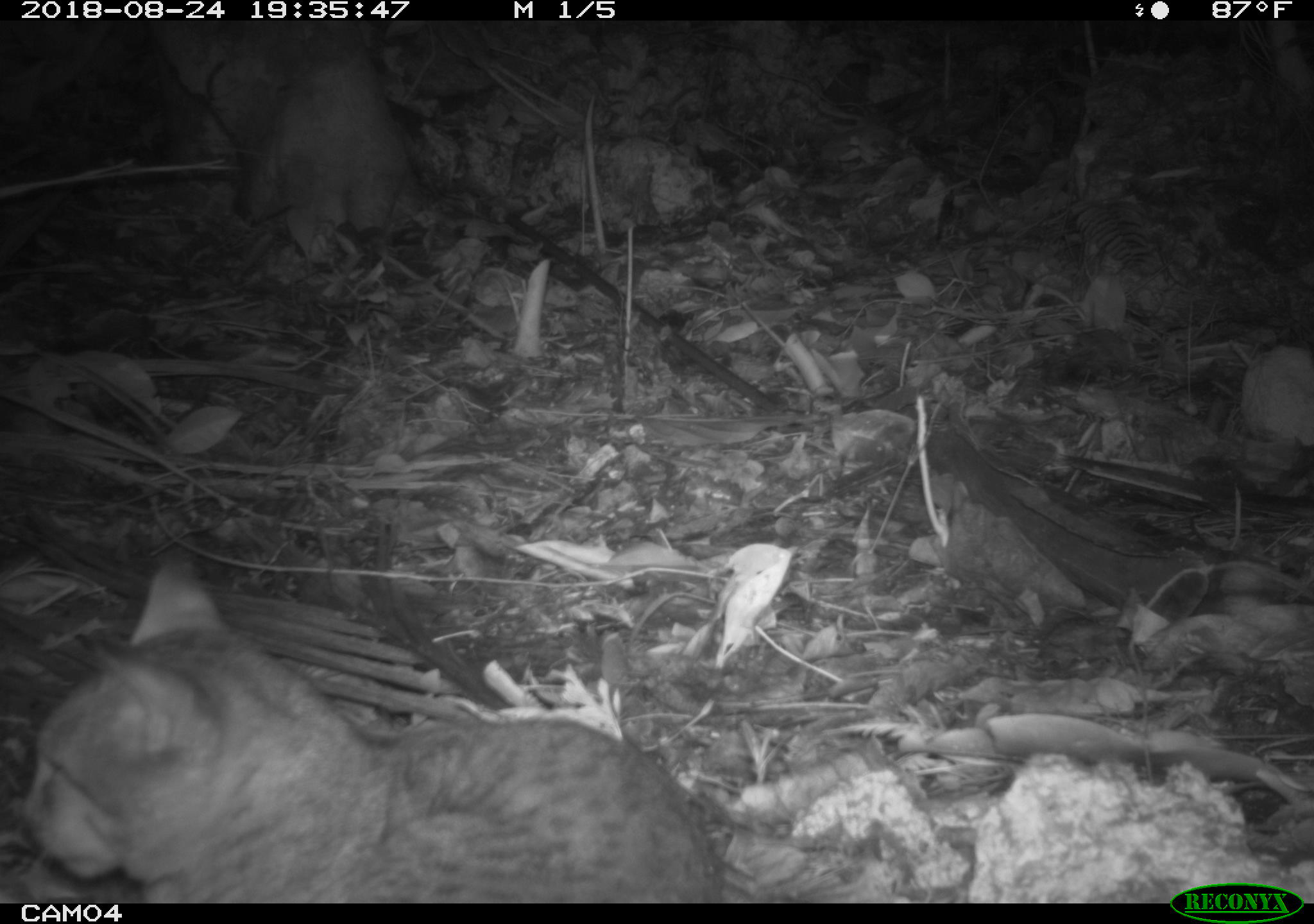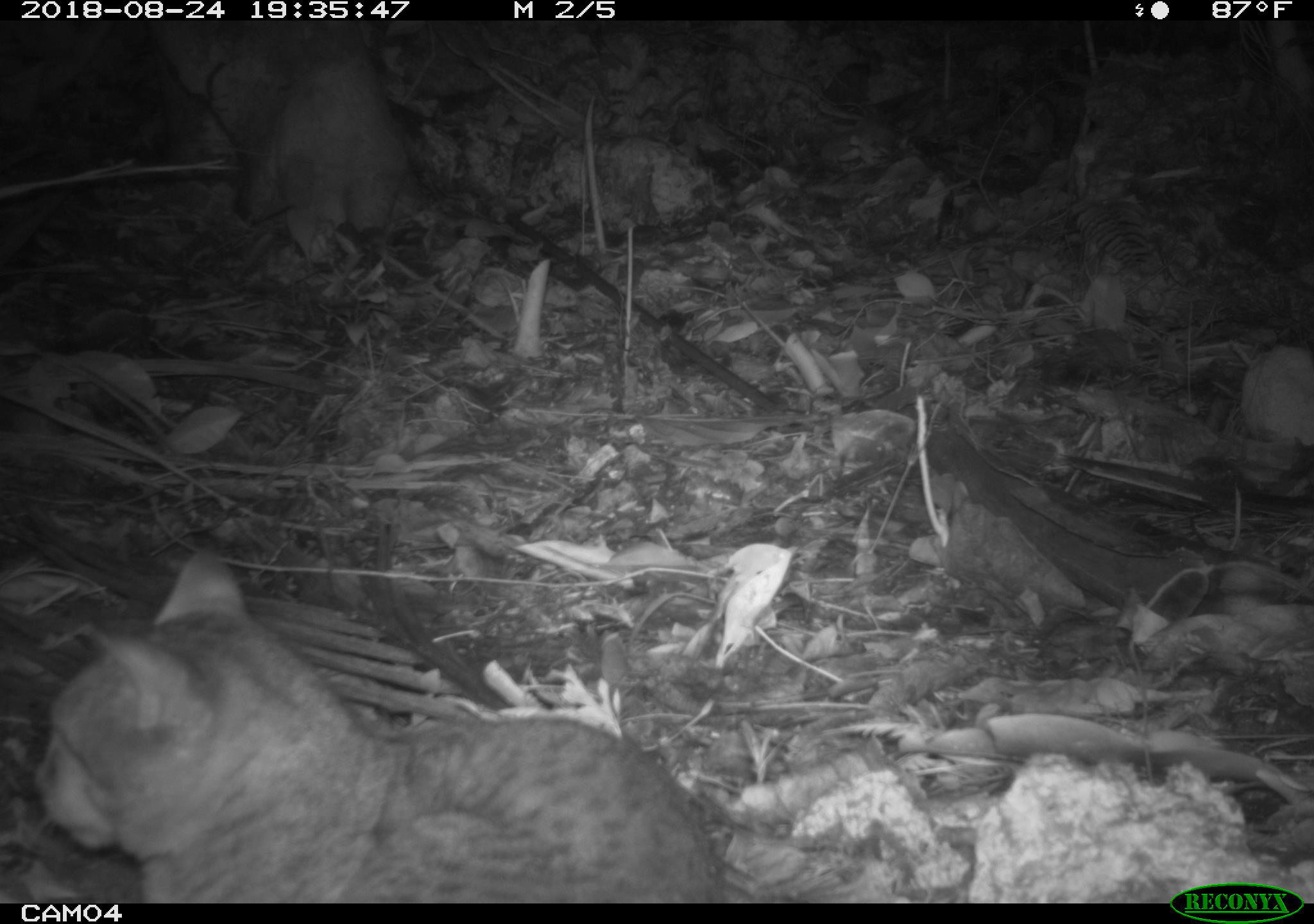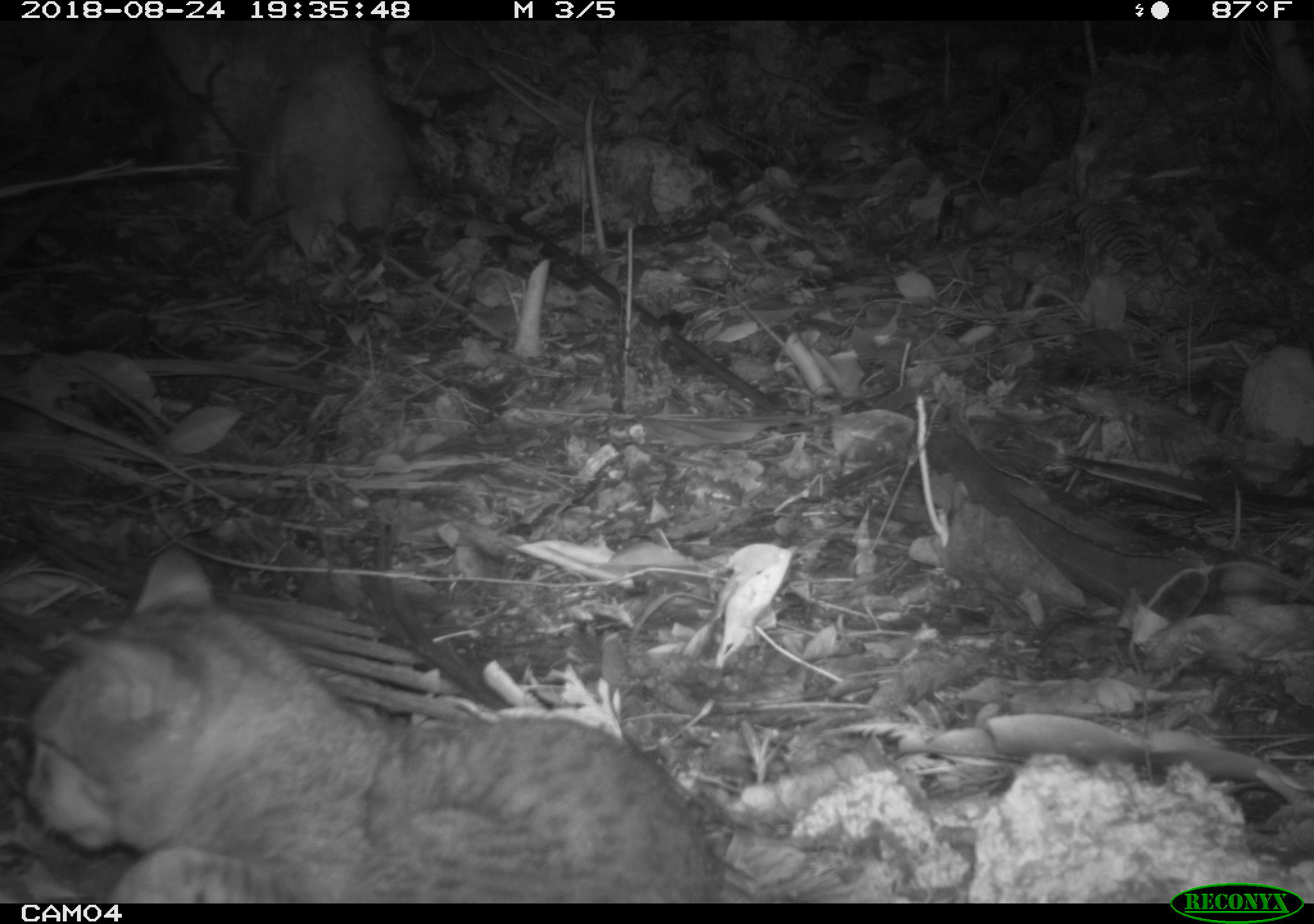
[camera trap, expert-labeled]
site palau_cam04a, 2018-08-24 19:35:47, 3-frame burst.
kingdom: Animalia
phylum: Chordata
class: Mammalia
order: Carnivora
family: Felidae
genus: Felis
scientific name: Felis catus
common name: cat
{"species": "cat (Felis catus)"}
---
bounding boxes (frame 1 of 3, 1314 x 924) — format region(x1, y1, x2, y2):
cat: region(18, 551, 732, 899)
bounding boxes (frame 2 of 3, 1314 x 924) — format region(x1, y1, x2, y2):
cat: region(27, 545, 735, 899)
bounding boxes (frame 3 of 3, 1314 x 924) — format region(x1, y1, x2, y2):
cat: region(14, 547, 735, 900)